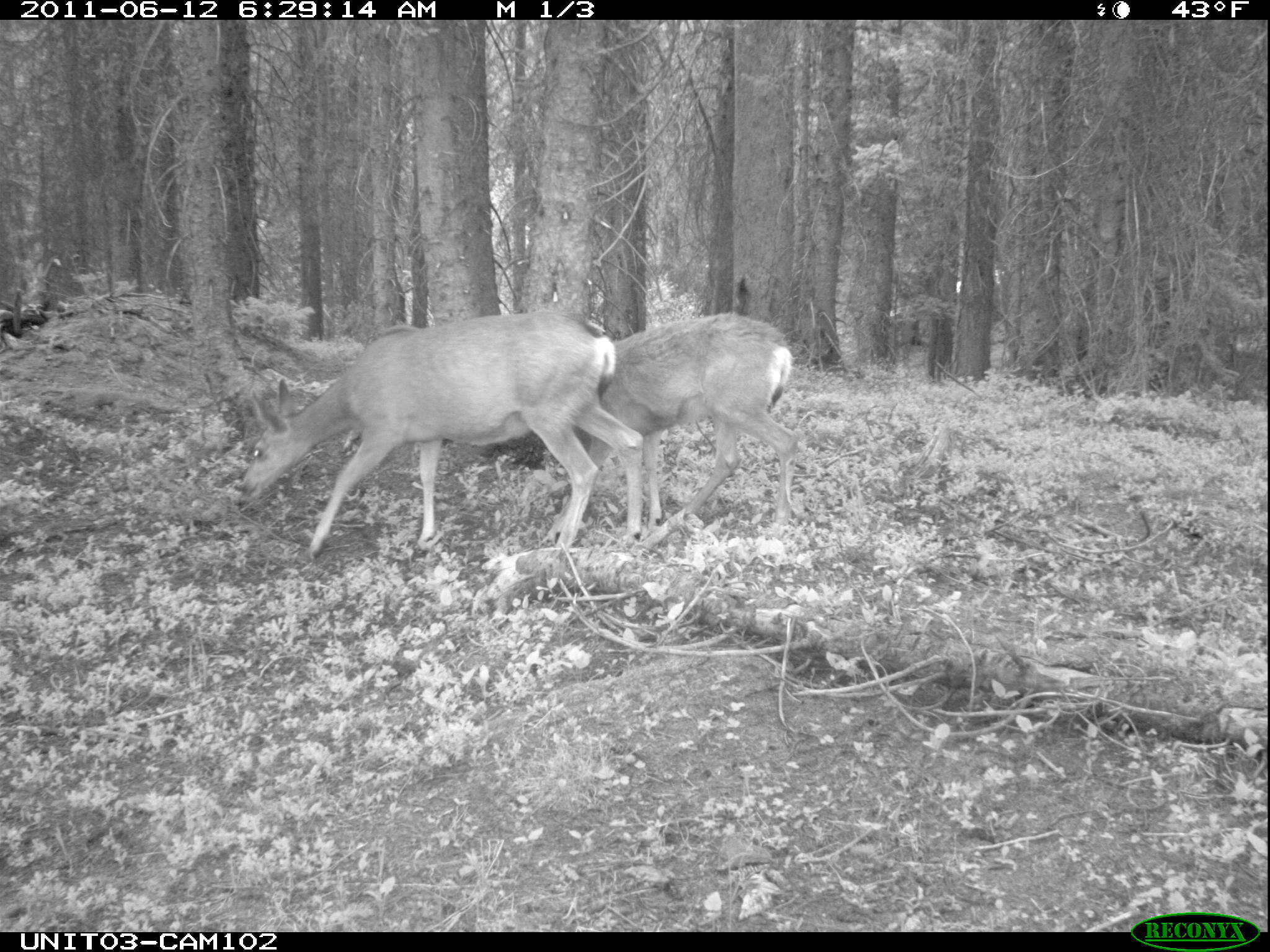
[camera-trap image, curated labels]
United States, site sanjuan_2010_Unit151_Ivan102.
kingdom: Animalia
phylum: Chordata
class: Mammalia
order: Artiodactyla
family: Cervidae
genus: Odocoileus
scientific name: Odocoileus hemionus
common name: mule deer